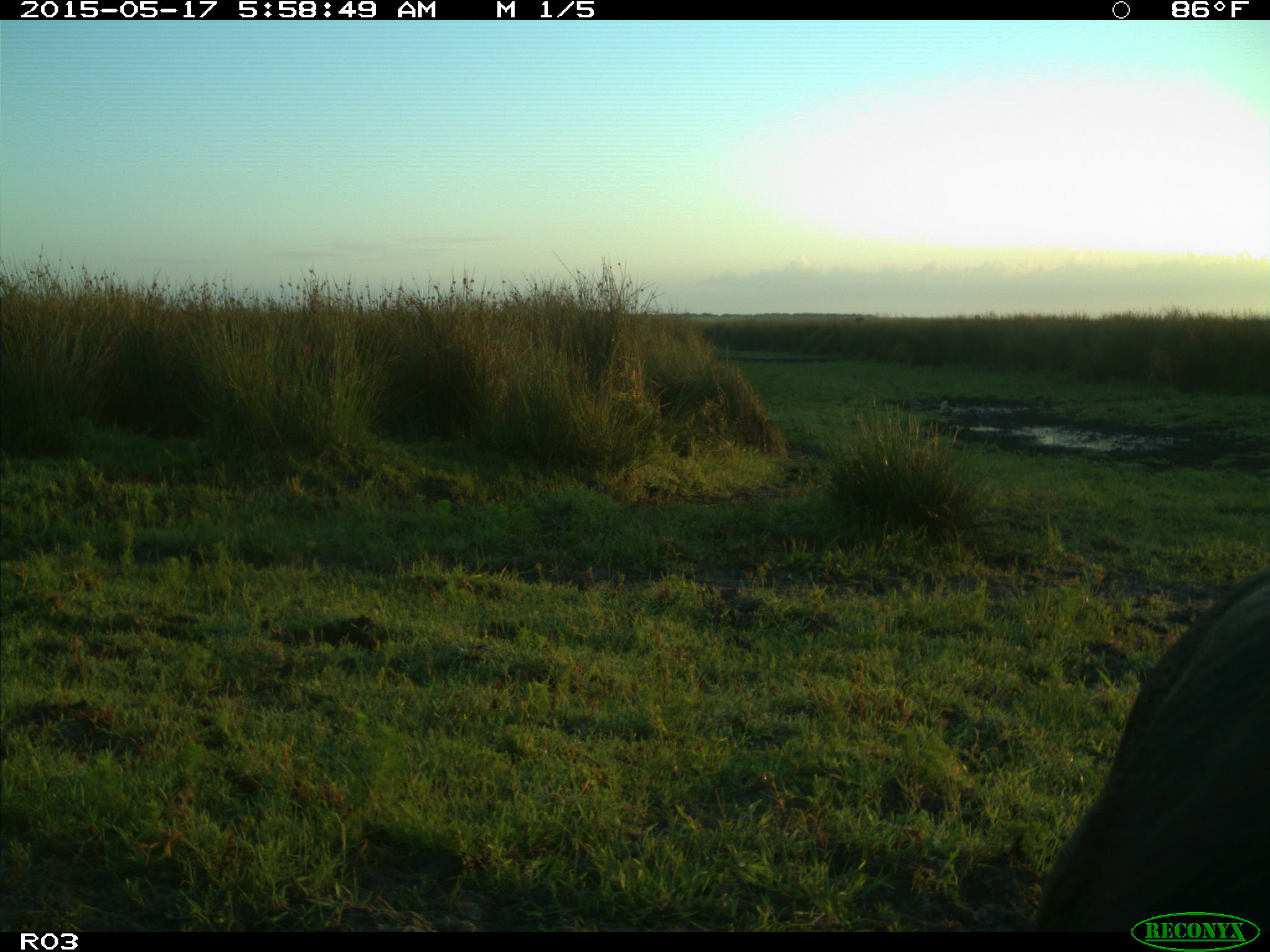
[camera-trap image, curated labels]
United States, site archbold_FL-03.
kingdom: Animalia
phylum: Chordata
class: Mammalia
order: Artiodactyla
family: Bovidae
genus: Bos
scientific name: Bos taurus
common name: domestic cow